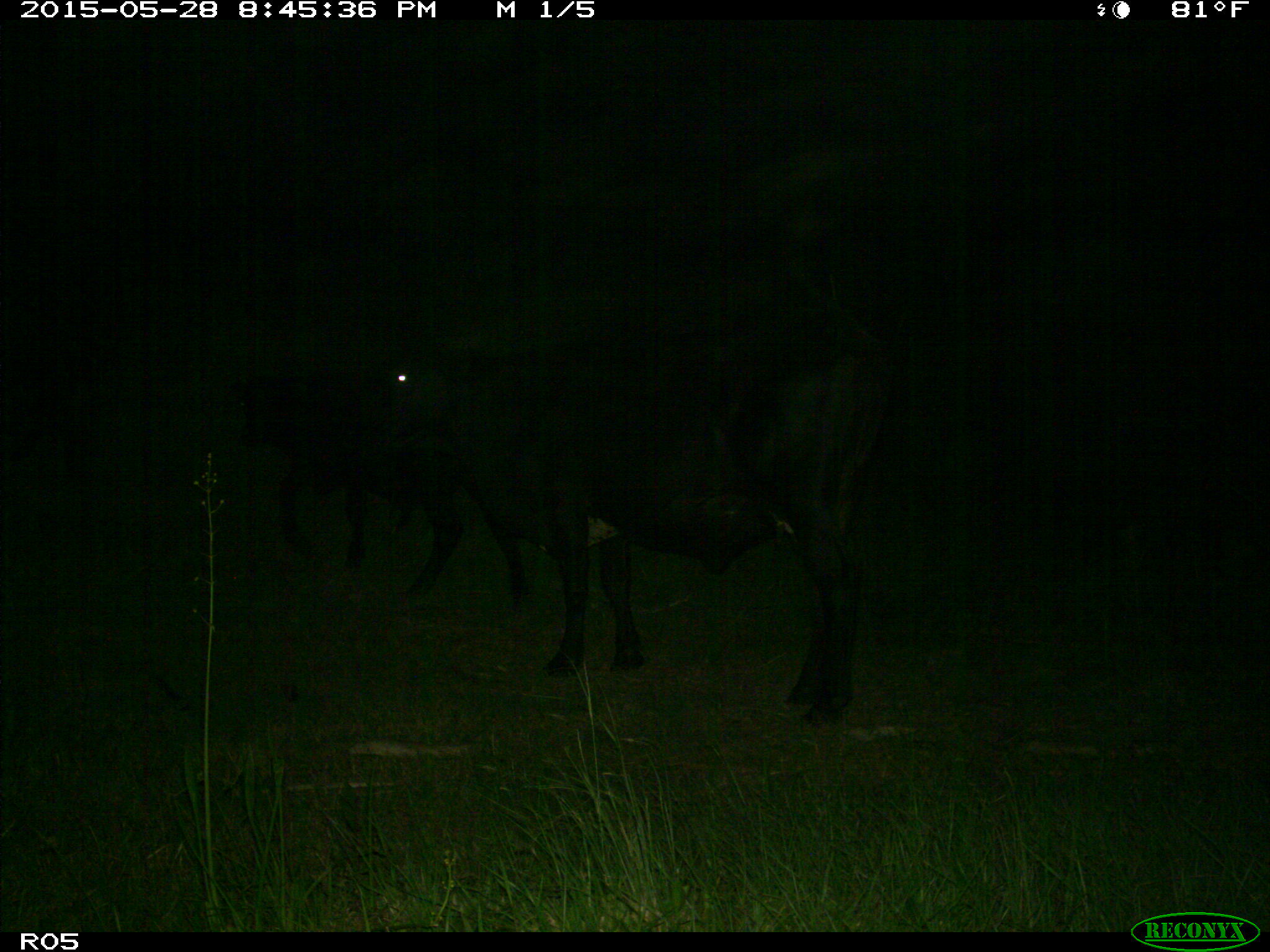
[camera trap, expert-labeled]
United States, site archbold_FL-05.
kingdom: Animalia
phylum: Chordata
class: Mammalia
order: Artiodactyla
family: Bovidae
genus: Bos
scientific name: Bos taurus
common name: domestic cow